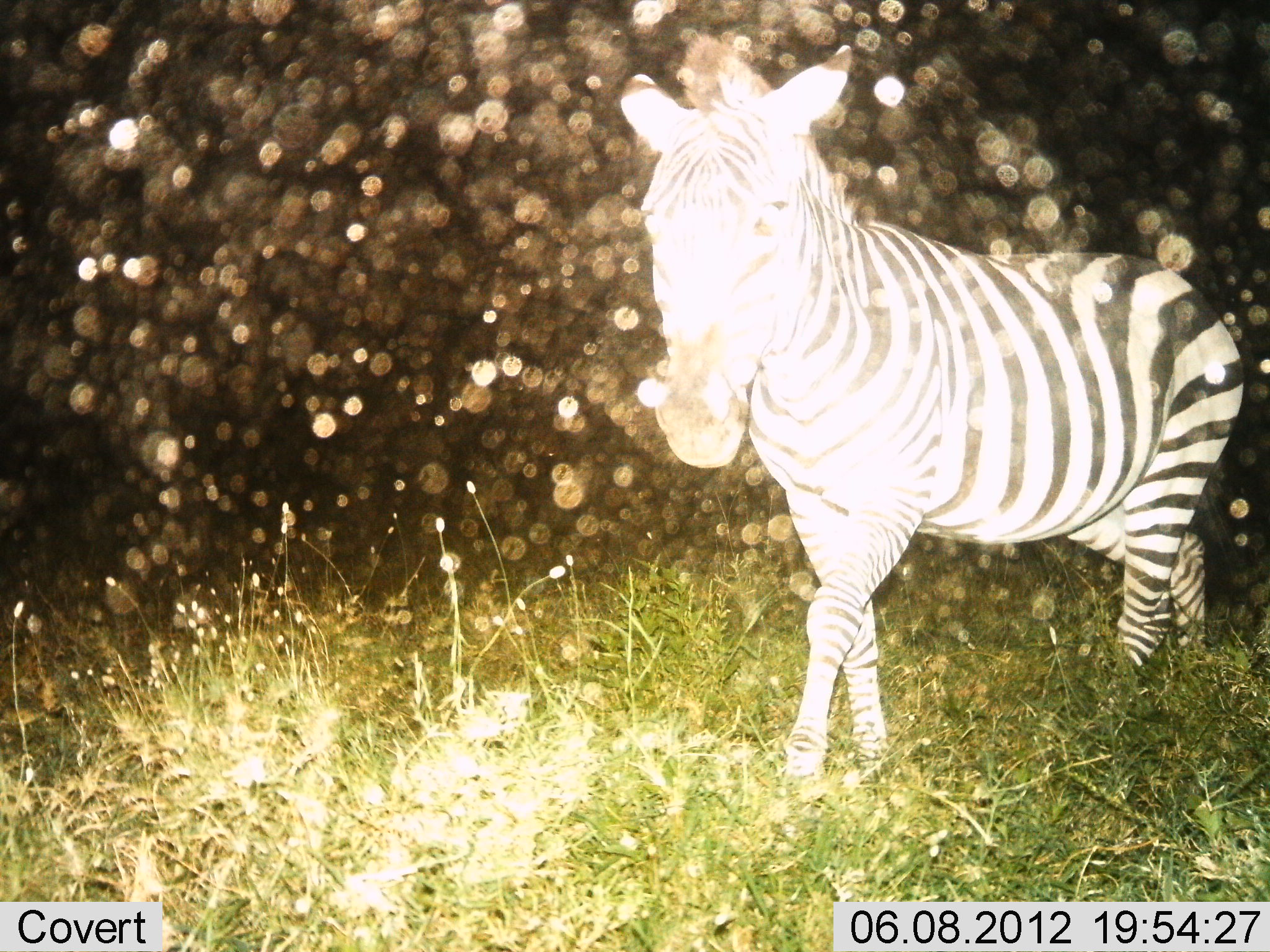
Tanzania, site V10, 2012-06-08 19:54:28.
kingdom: Animalia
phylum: Chordata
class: Mammalia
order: Perissodactyla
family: Equidae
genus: Equus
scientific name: Equus quagga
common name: plains zebra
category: zebra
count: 1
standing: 40%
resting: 0%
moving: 70%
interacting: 0%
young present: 0%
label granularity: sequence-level